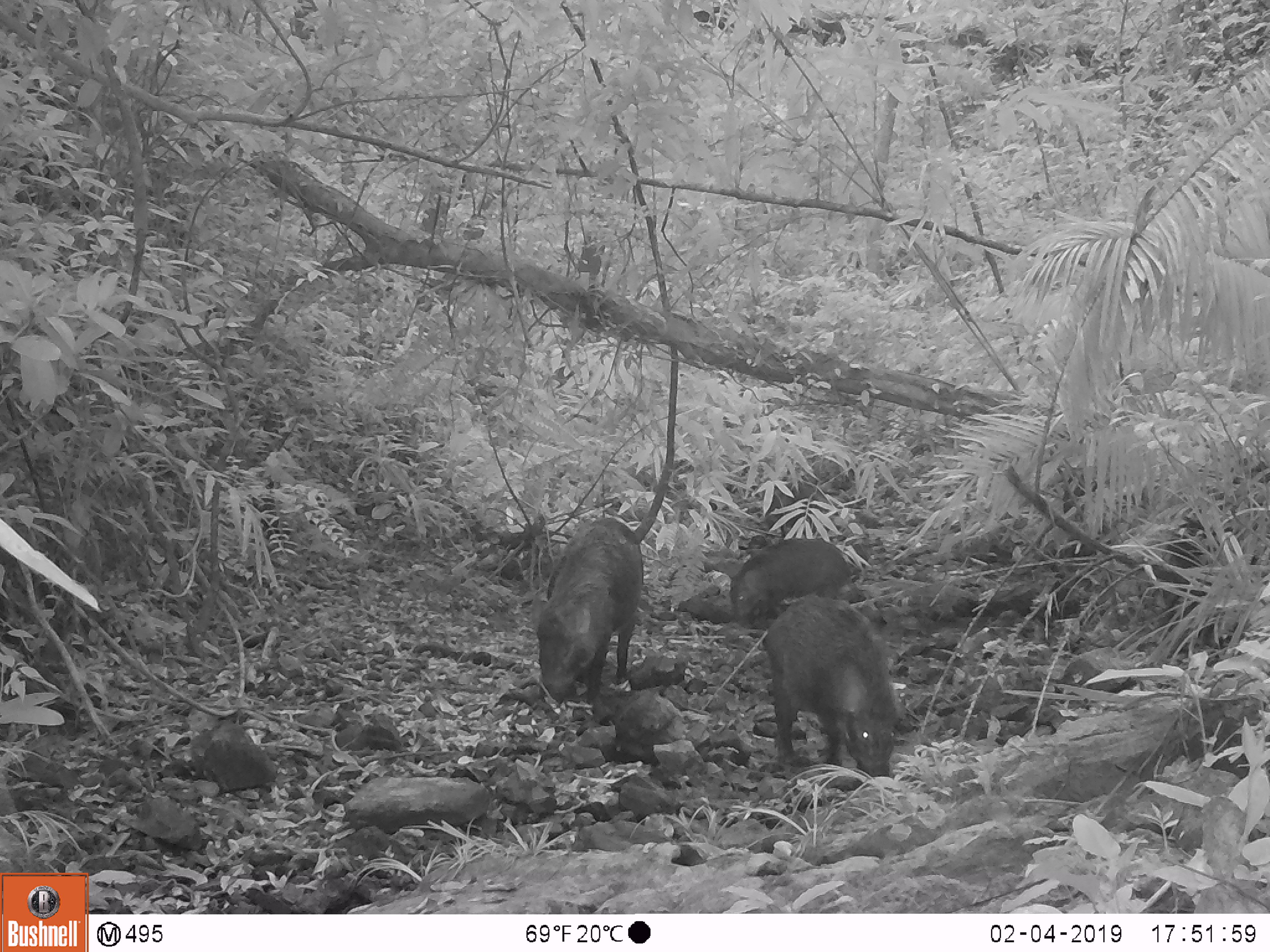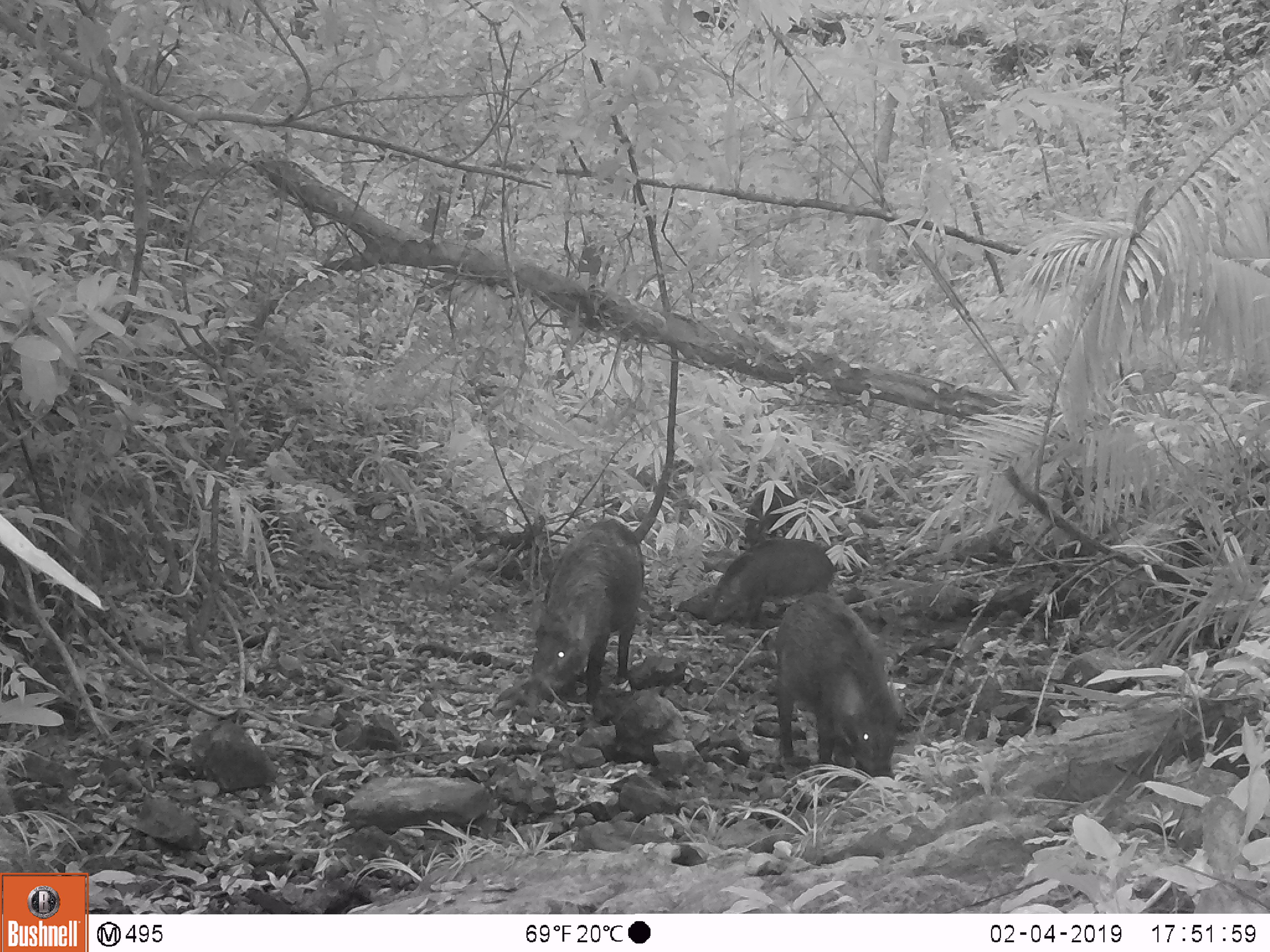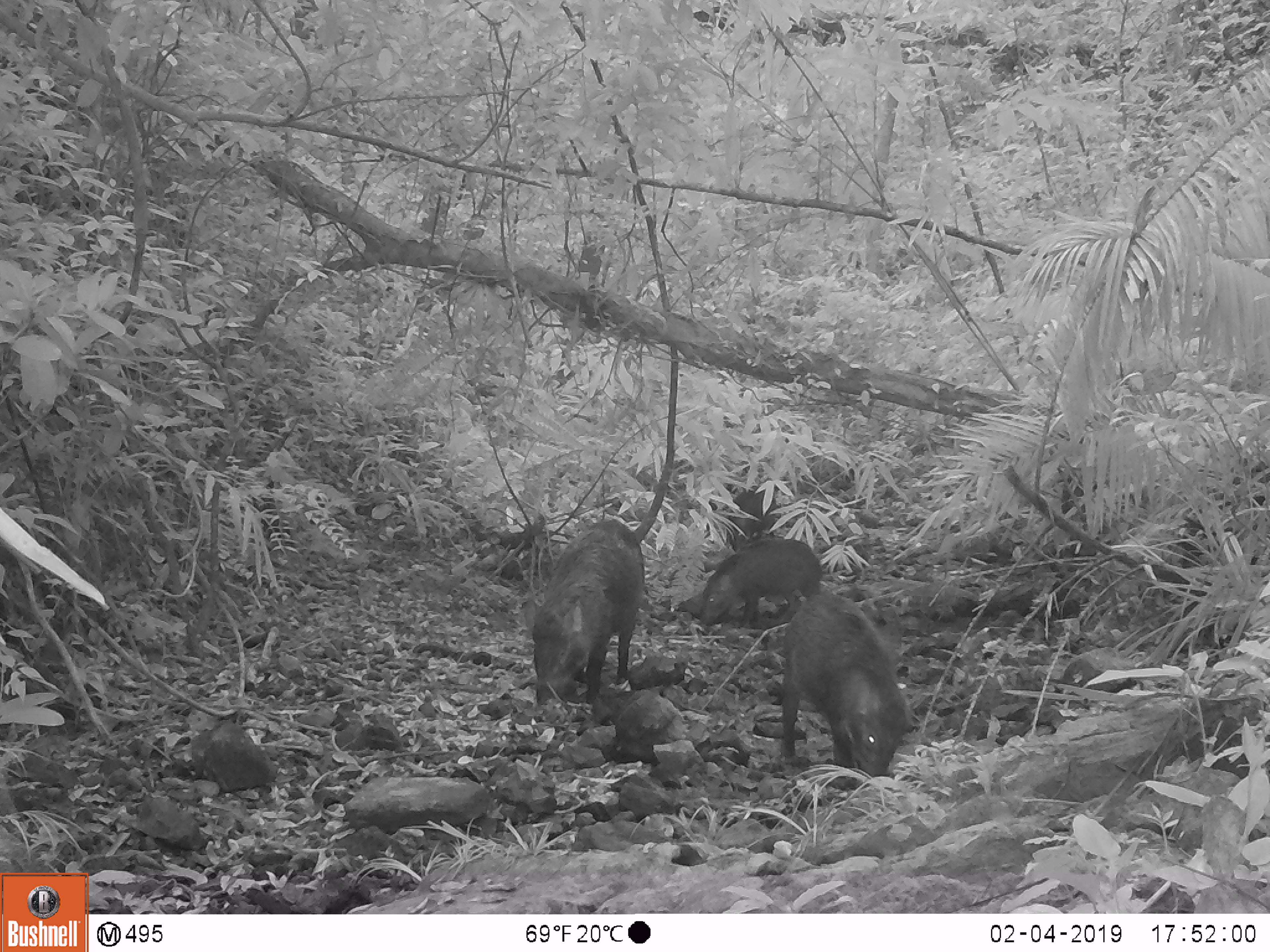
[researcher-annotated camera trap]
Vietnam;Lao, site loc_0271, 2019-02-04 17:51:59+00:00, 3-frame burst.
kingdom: Animalia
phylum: Chordata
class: Mammalia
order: Artiodactyla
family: Suidae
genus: Sus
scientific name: Sus scrofa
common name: eurasian wild pig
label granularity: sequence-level